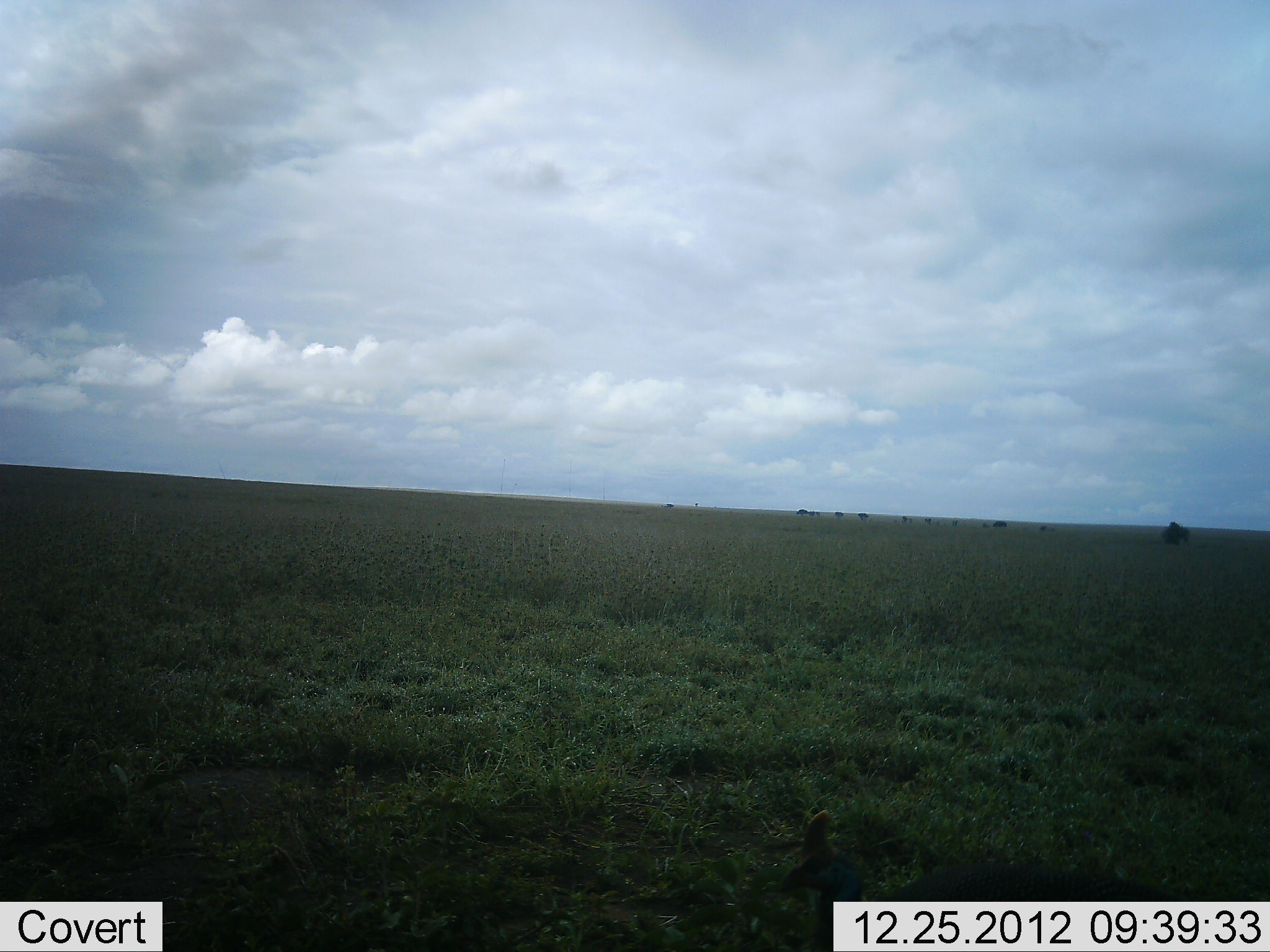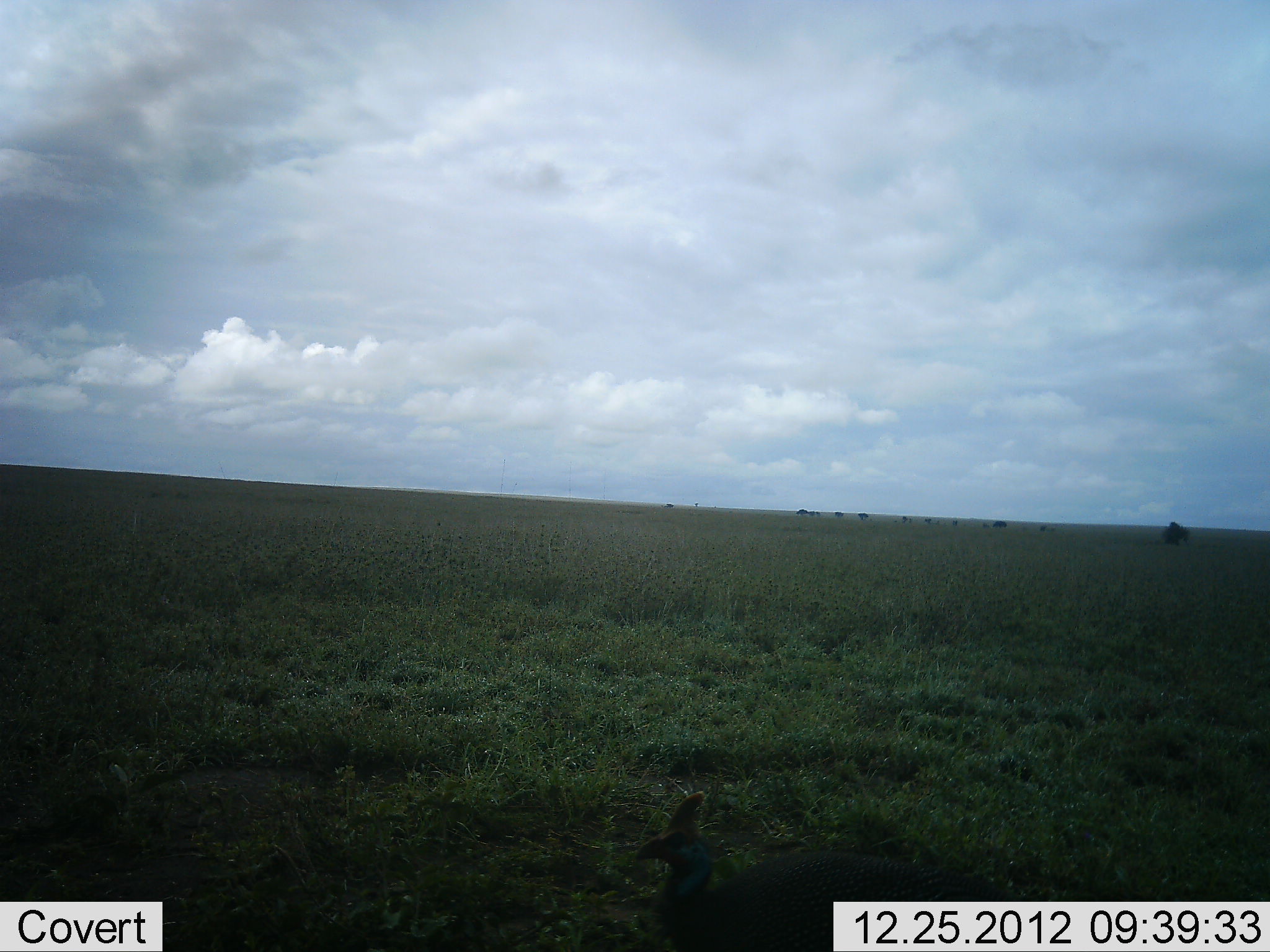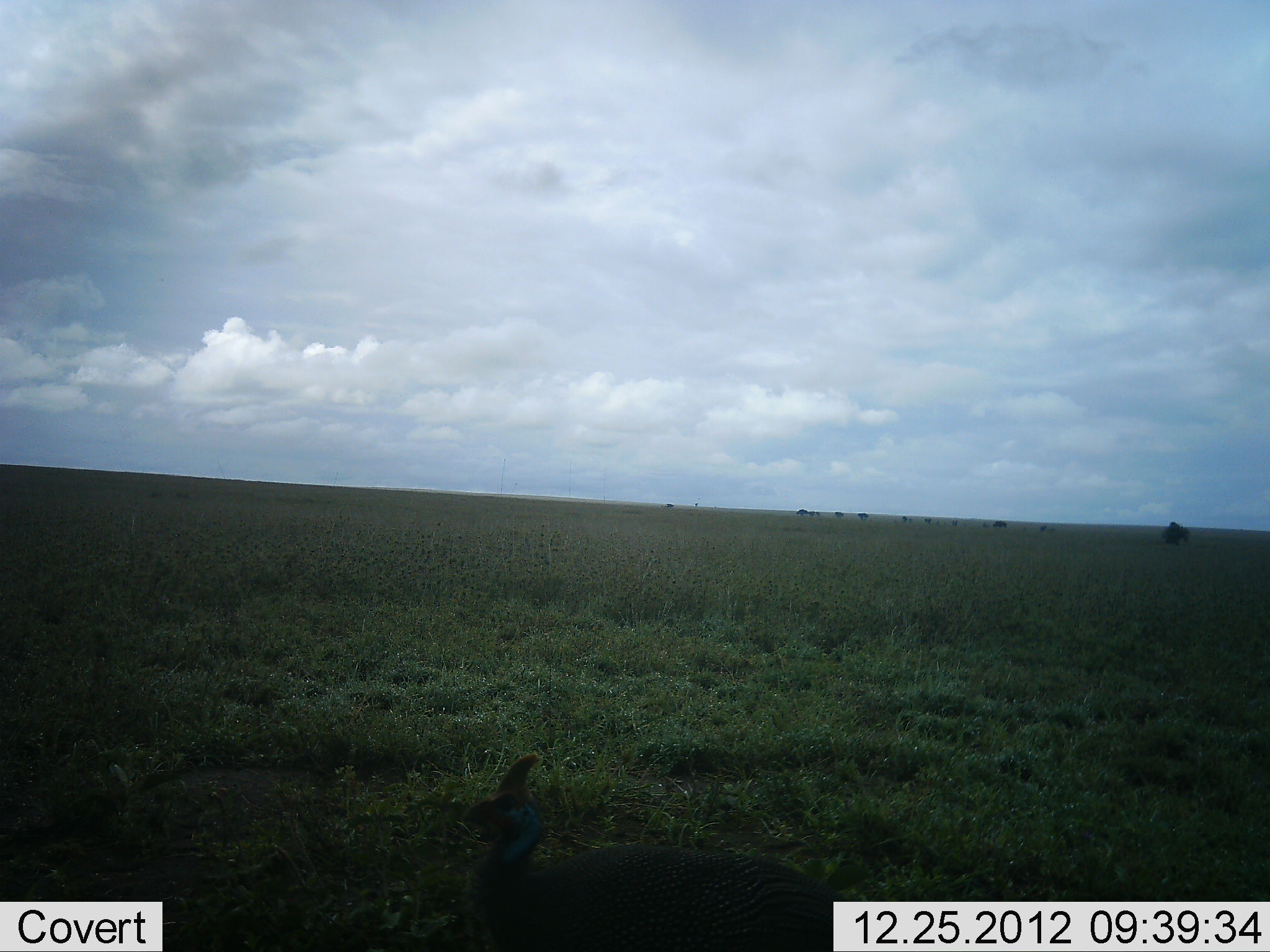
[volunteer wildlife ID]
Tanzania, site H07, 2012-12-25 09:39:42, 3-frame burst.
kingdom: Animalia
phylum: Chordata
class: Aves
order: Galliformes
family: Numididae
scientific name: Numididae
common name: guinea fowl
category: guineafowl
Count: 1.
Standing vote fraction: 11%.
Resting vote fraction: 0%.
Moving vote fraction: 95%.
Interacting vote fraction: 0%.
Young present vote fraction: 0%.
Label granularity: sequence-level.